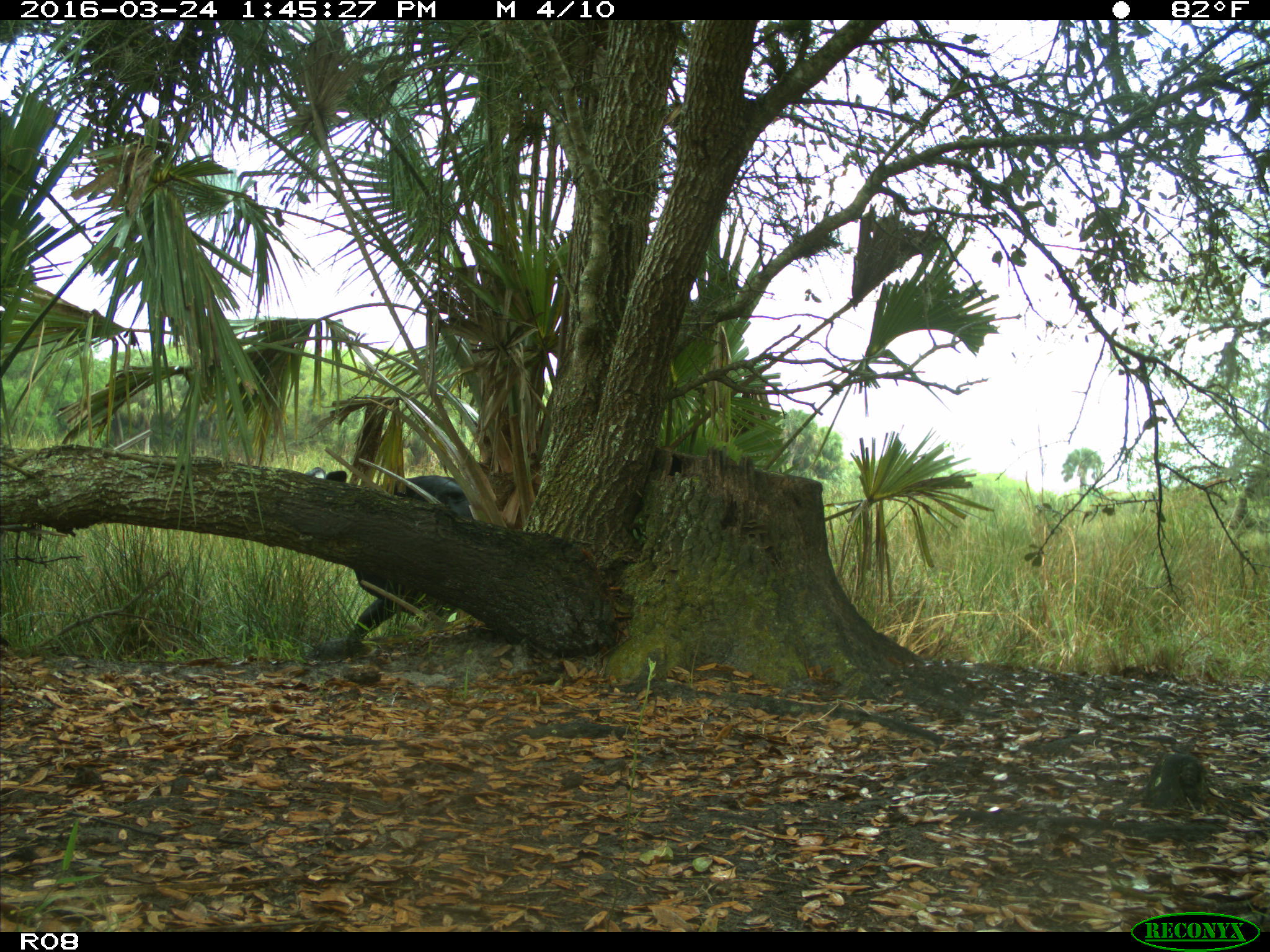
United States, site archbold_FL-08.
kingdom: Animalia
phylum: Chordata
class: Mammalia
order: Artiodactyla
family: Bovidae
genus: Bos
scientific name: Bos taurus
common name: domestic cow